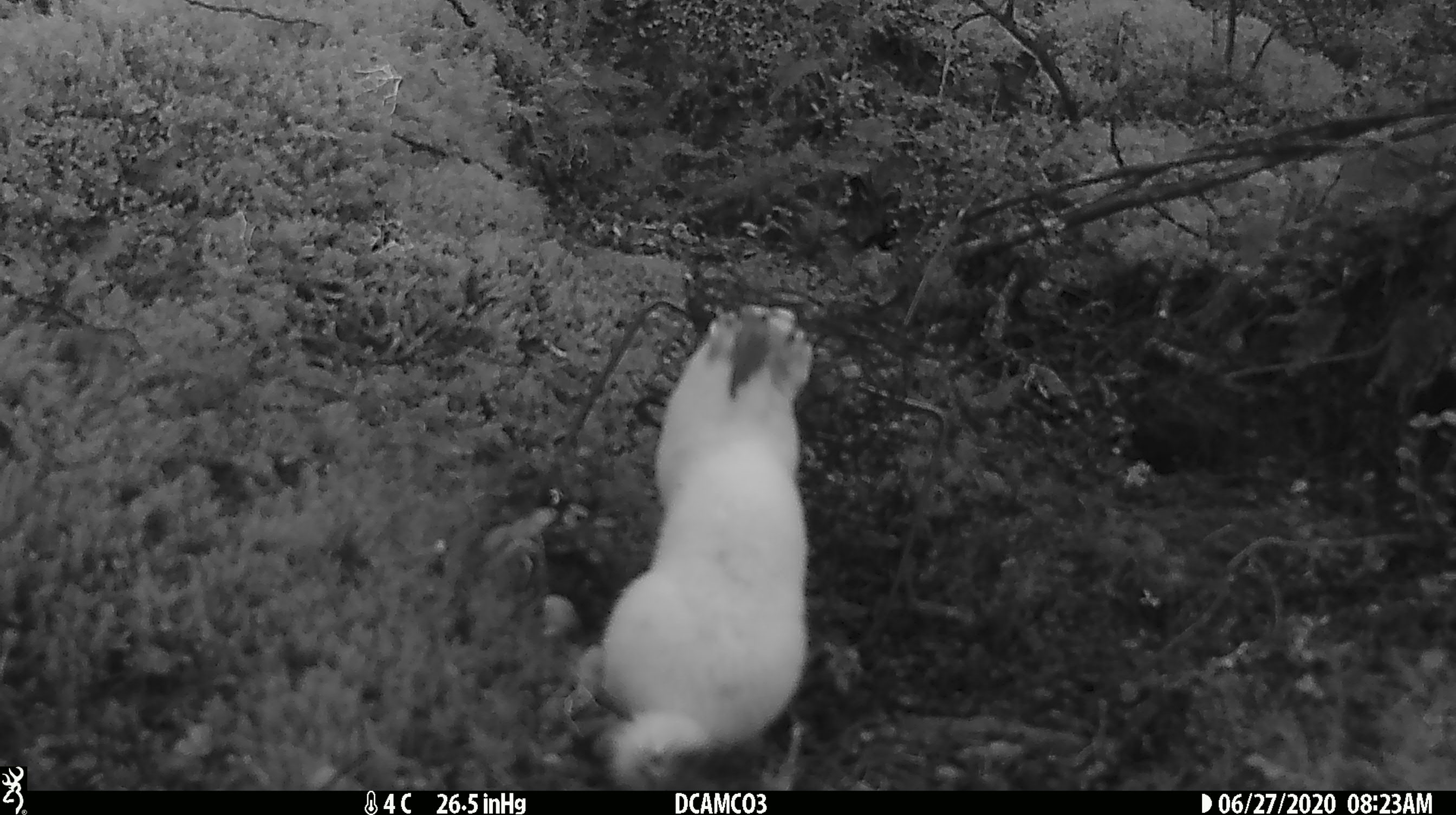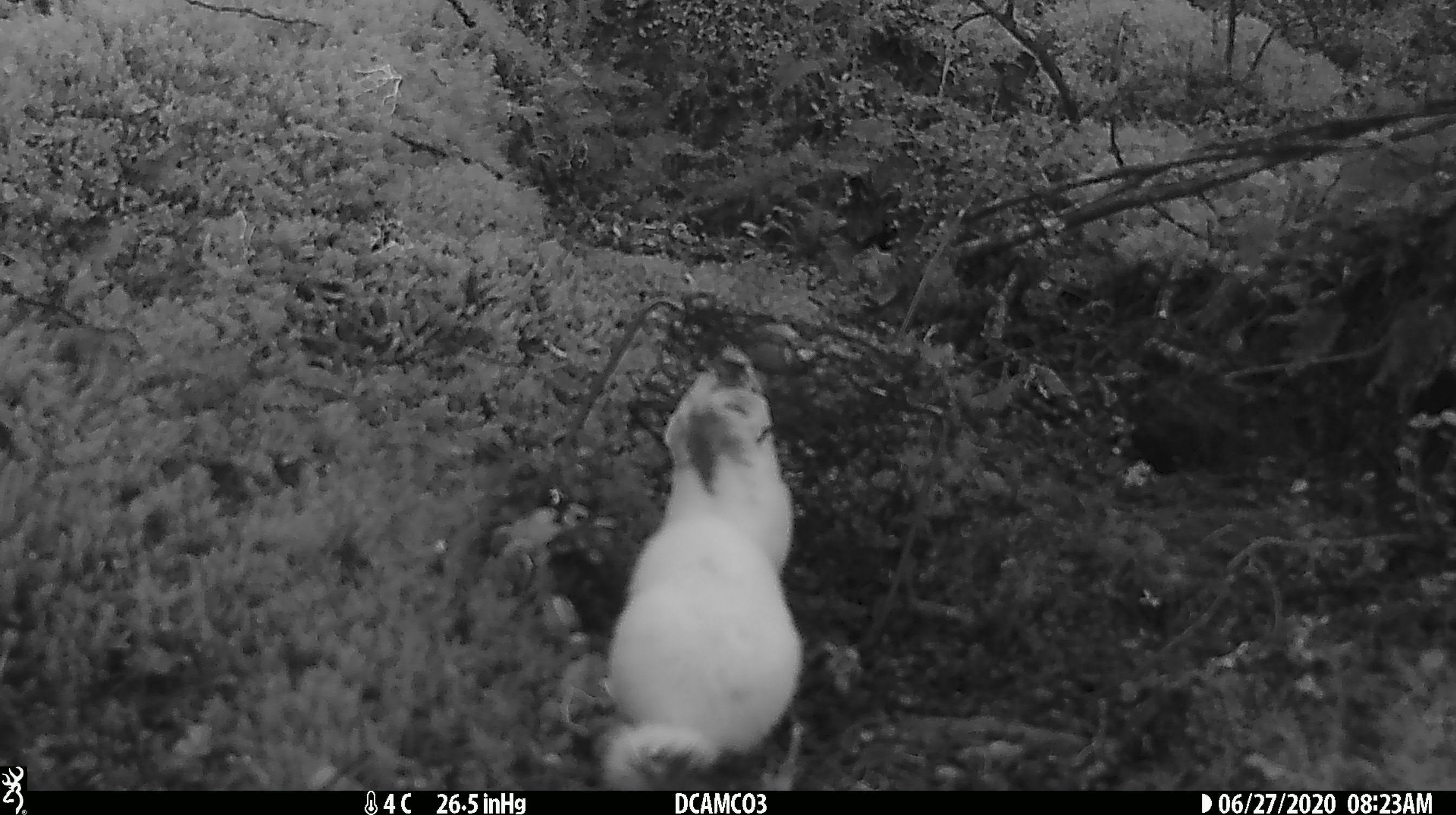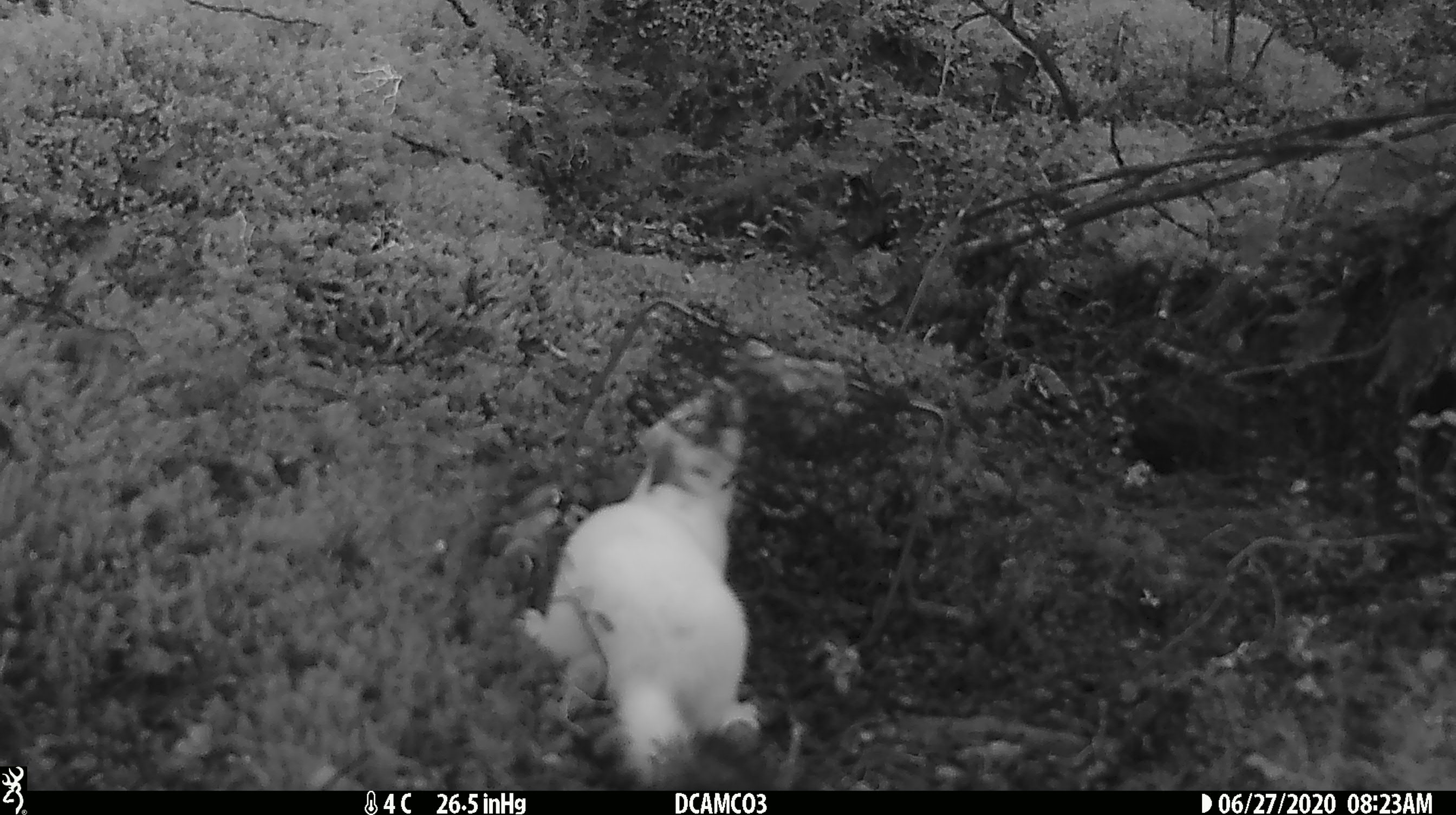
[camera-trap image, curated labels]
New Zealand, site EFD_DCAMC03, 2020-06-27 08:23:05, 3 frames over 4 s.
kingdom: Animalia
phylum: Chordata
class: Mammalia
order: Carnivora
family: Mustelidae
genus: Mustela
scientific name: Mustela erminea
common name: stoat